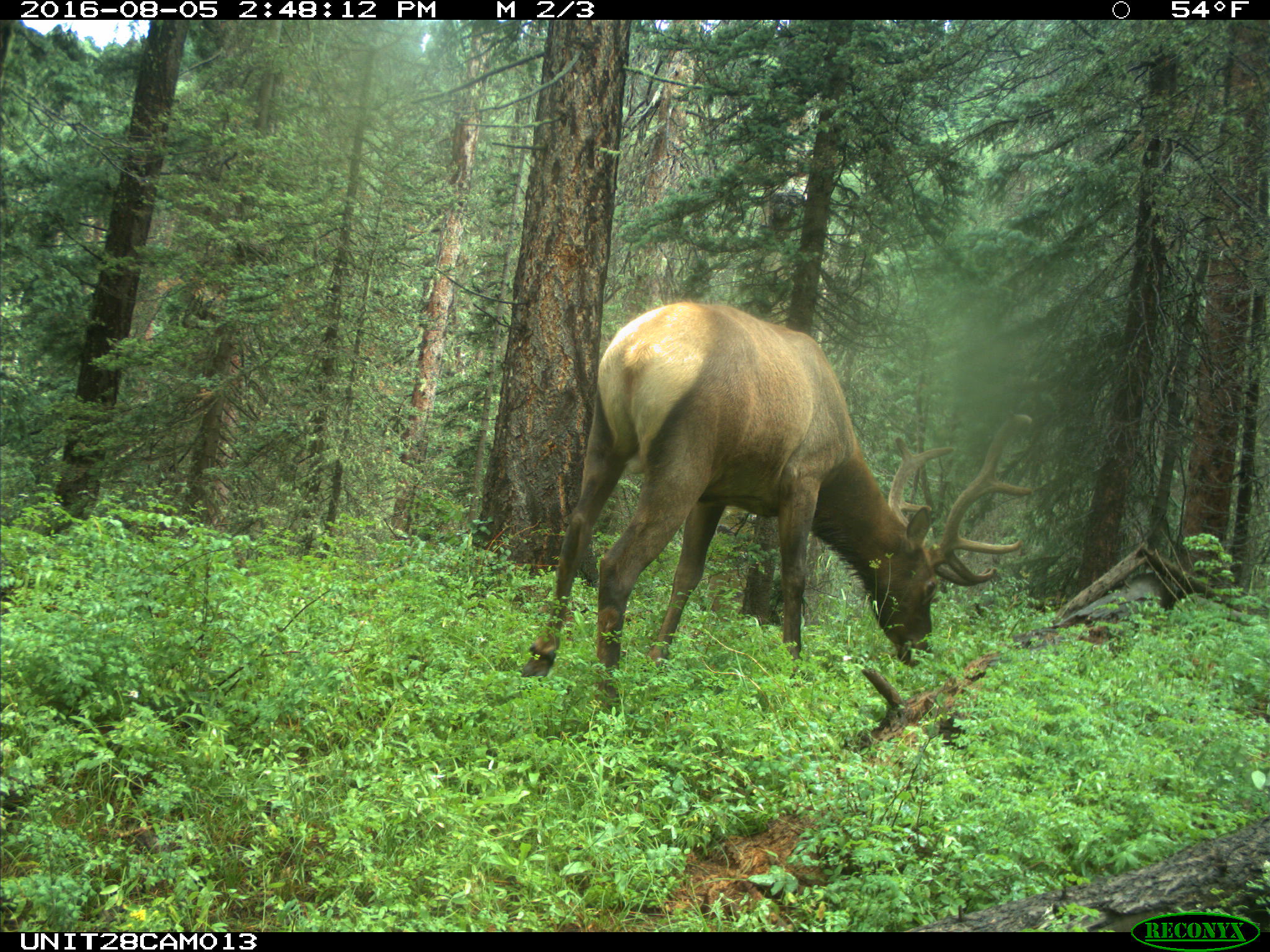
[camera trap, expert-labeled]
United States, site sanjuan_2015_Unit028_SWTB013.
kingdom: Animalia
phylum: Chordata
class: Mammalia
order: Artiodactyla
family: Cervidae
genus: Cervus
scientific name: Cervus elaphus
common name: red deer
Cervus elaphus (red deer).